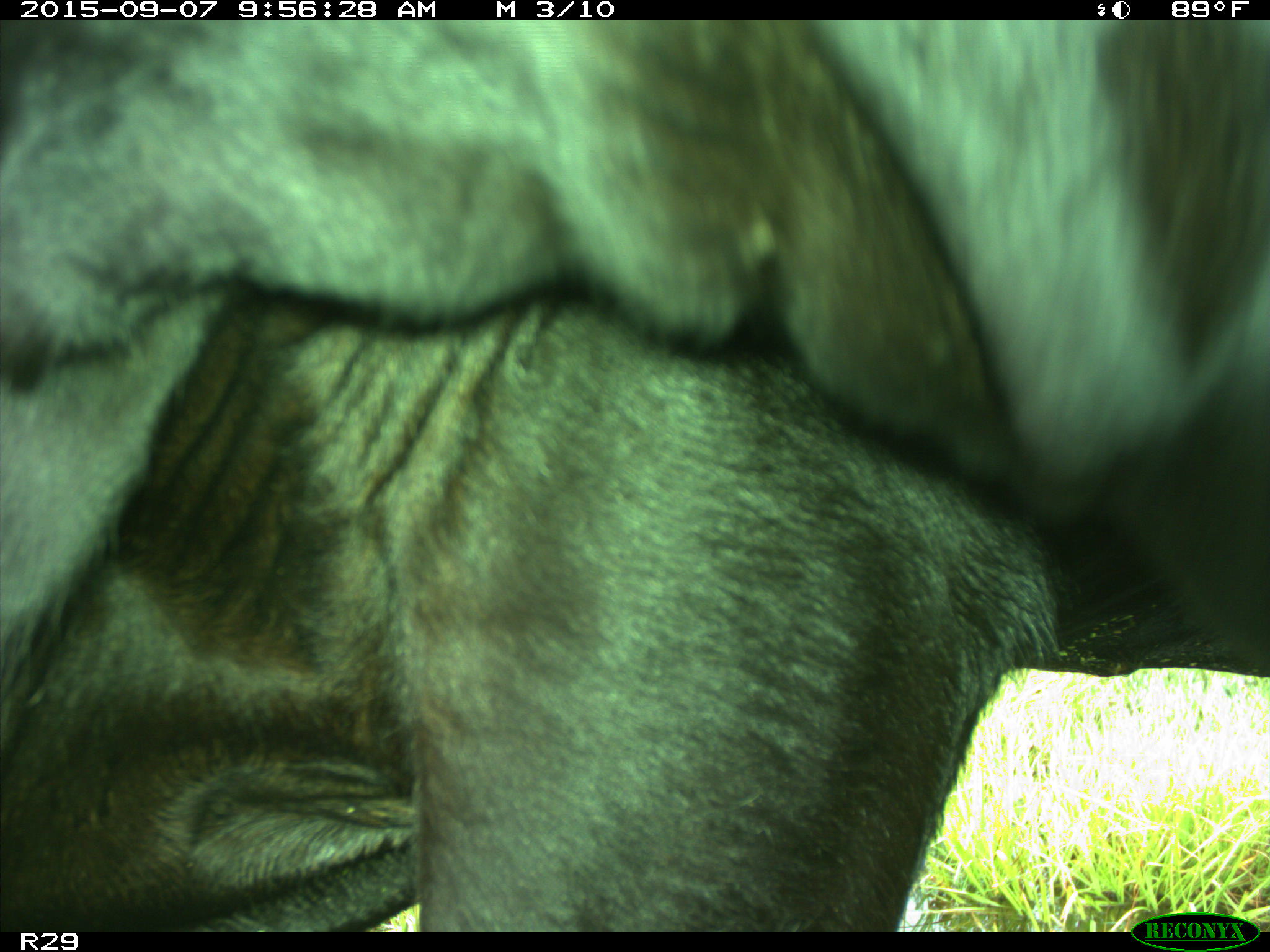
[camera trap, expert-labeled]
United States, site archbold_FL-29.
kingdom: Animalia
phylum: Chordata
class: Mammalia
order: Artiodactyla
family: Bovidae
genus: Bos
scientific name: Bos taurus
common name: domestic cow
Bos taurus (domestic cow).